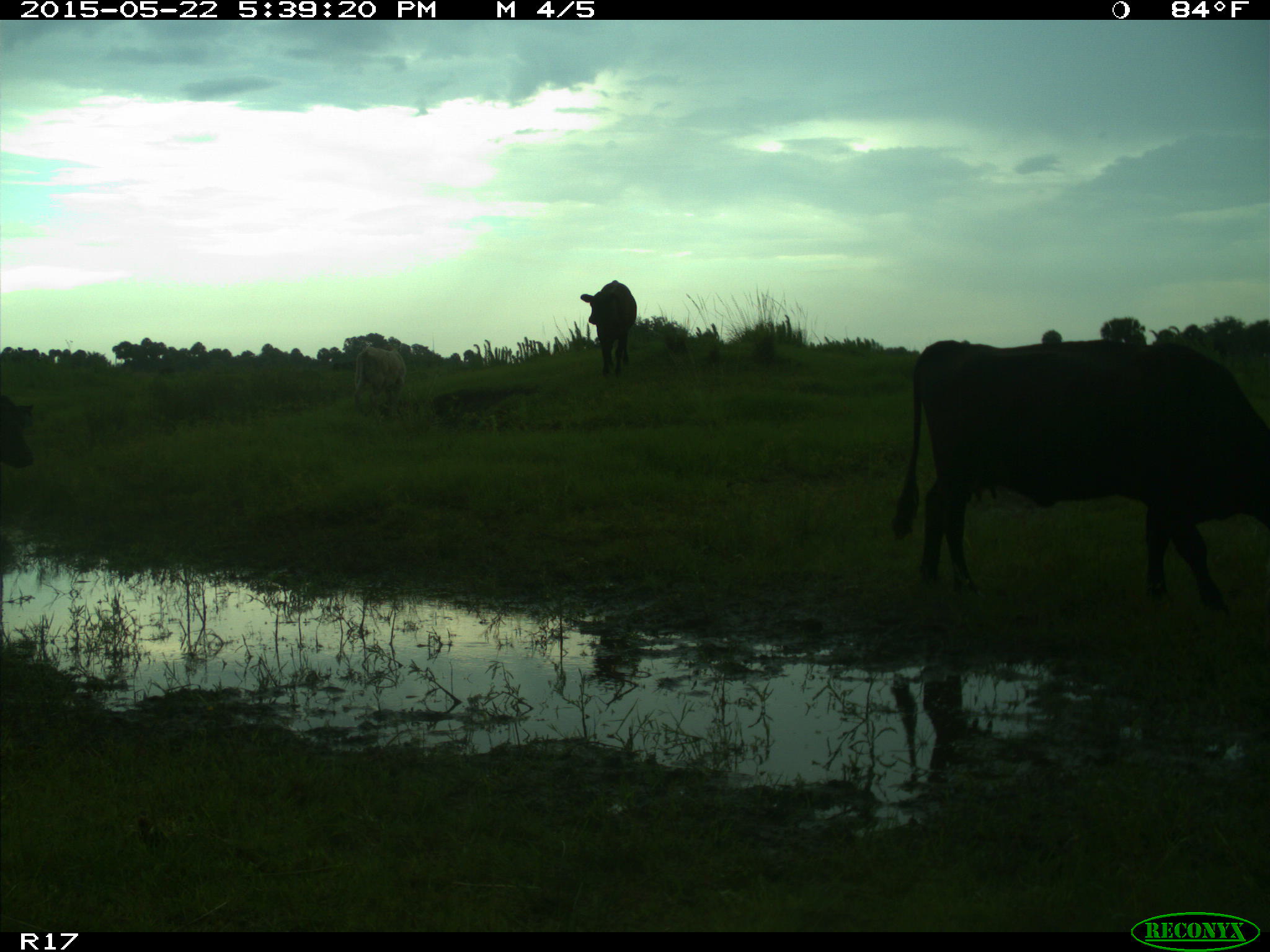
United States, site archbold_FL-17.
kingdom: Animalia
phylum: Chordata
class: Mammalia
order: Artiodactyla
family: Bovidae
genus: Bos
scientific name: Bos taurus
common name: domestic cow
Bos taurus (domestic cow).